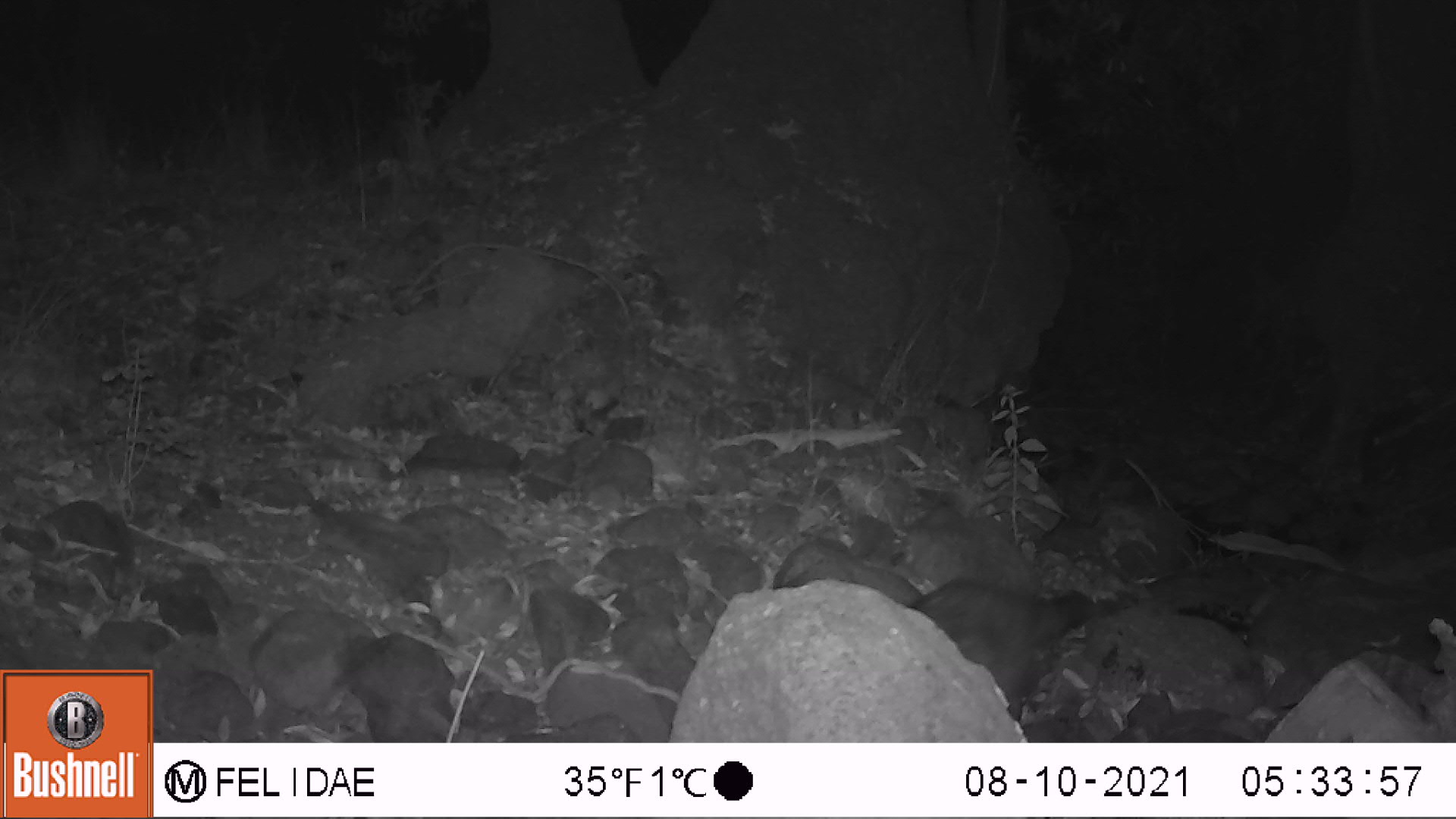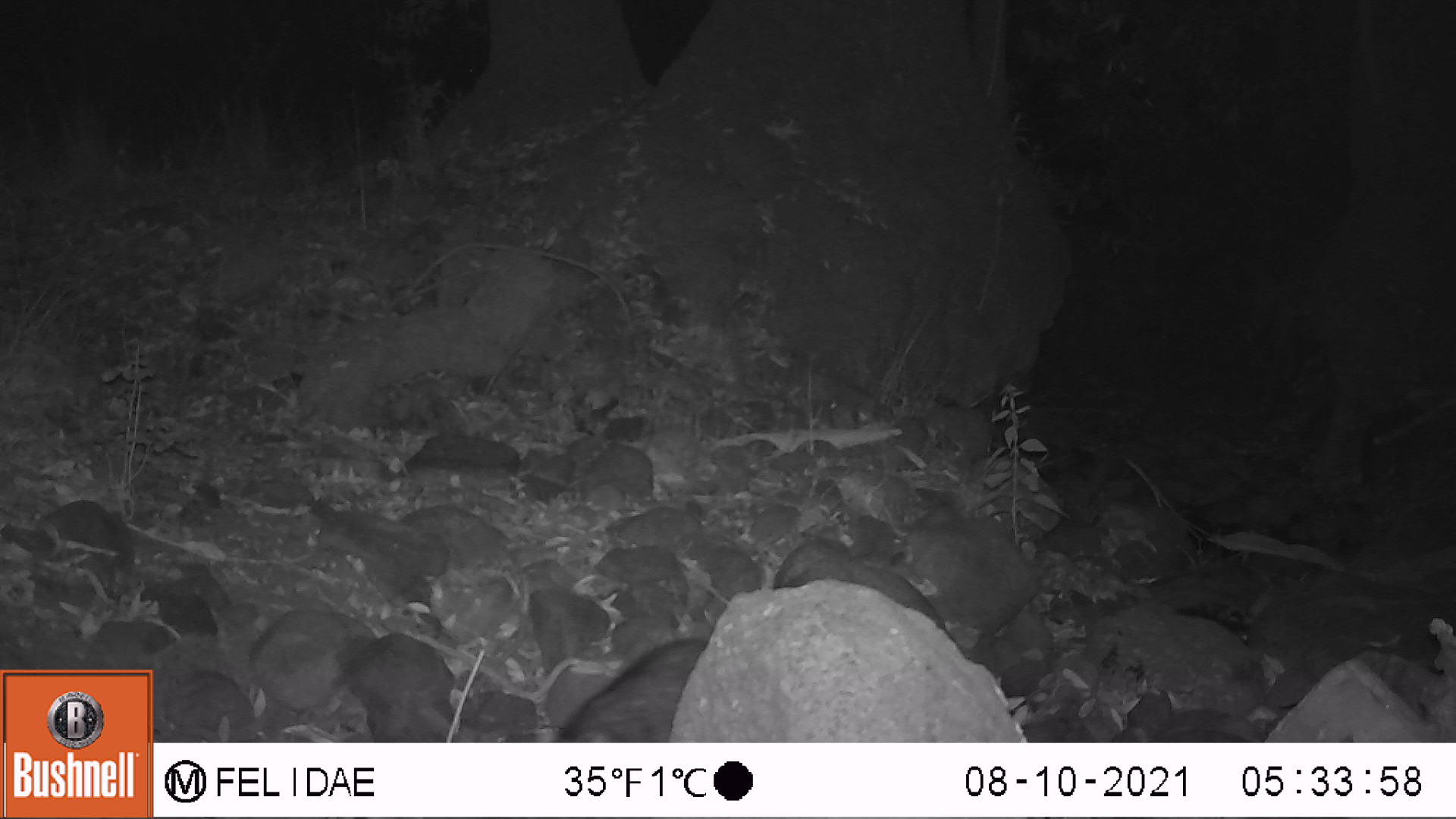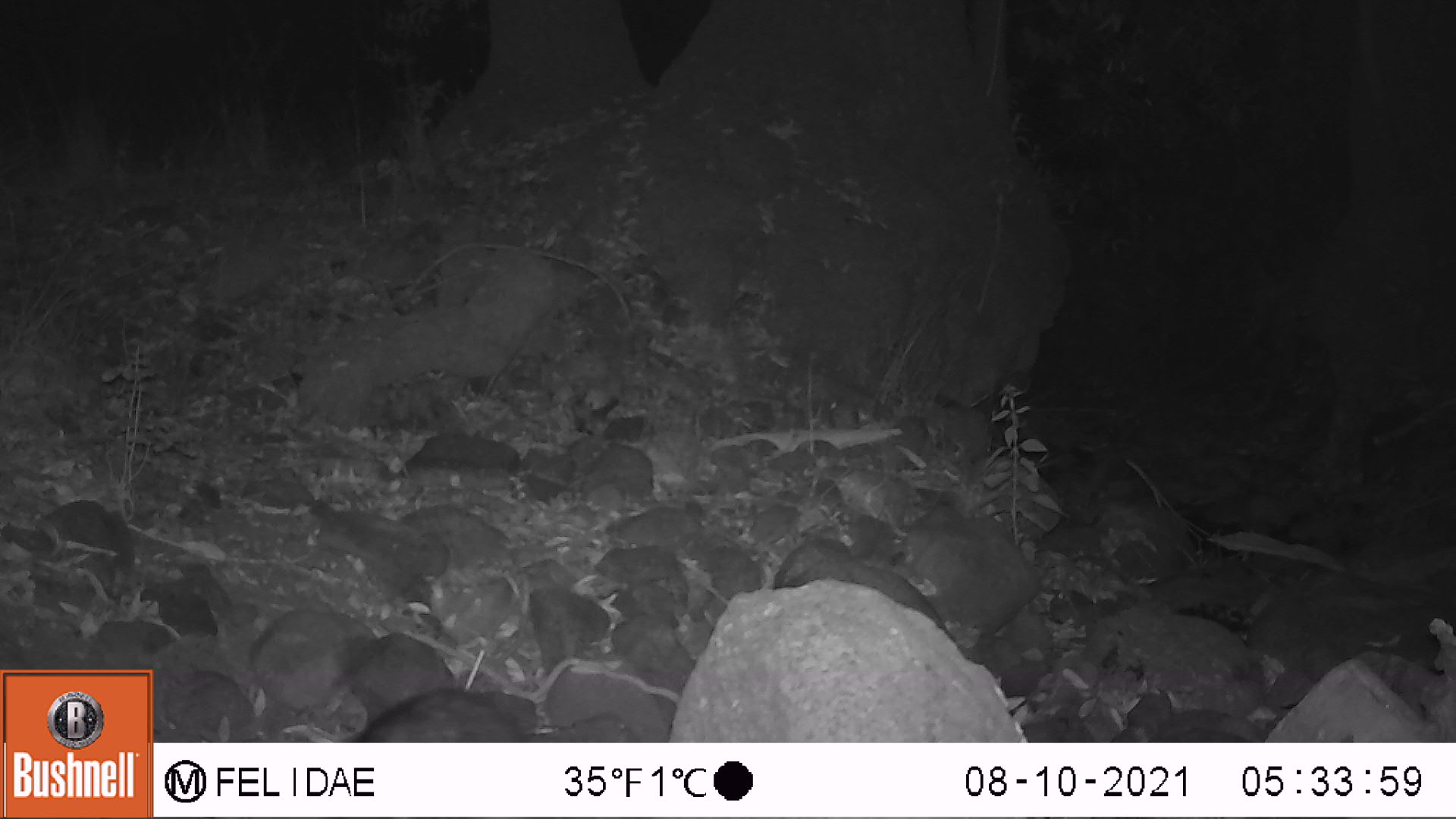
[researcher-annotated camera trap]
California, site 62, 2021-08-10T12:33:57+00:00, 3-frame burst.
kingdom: Animalia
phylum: Chordata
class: Mammalia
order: Carnivora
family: Procyonidae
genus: Procyon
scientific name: Procyon lotor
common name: raccoon